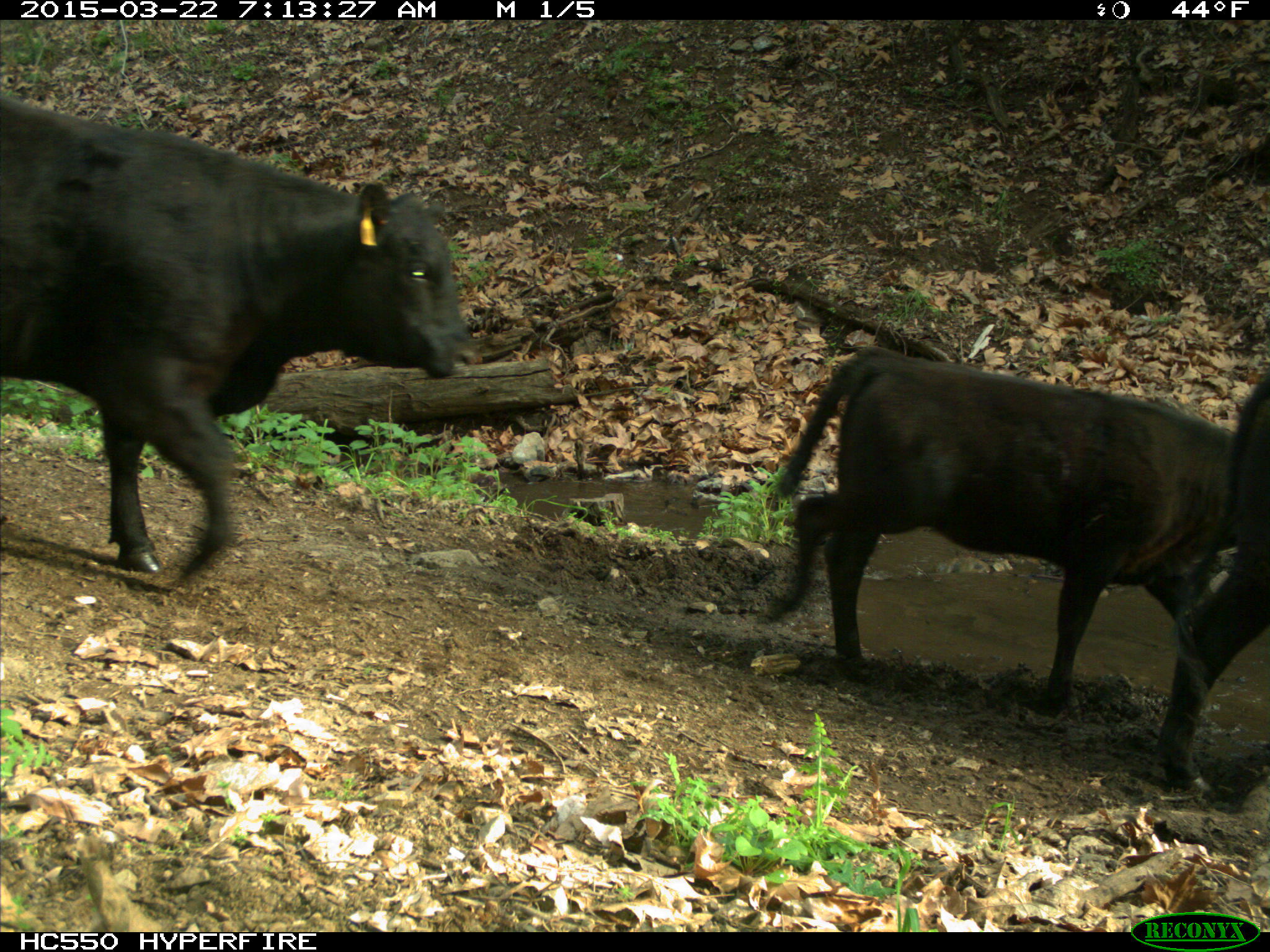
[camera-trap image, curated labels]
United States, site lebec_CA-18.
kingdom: Animalia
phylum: Chordata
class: Mammalia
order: Artiodactyla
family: Bovidae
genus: Bos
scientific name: Bos taurus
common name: domestic cow